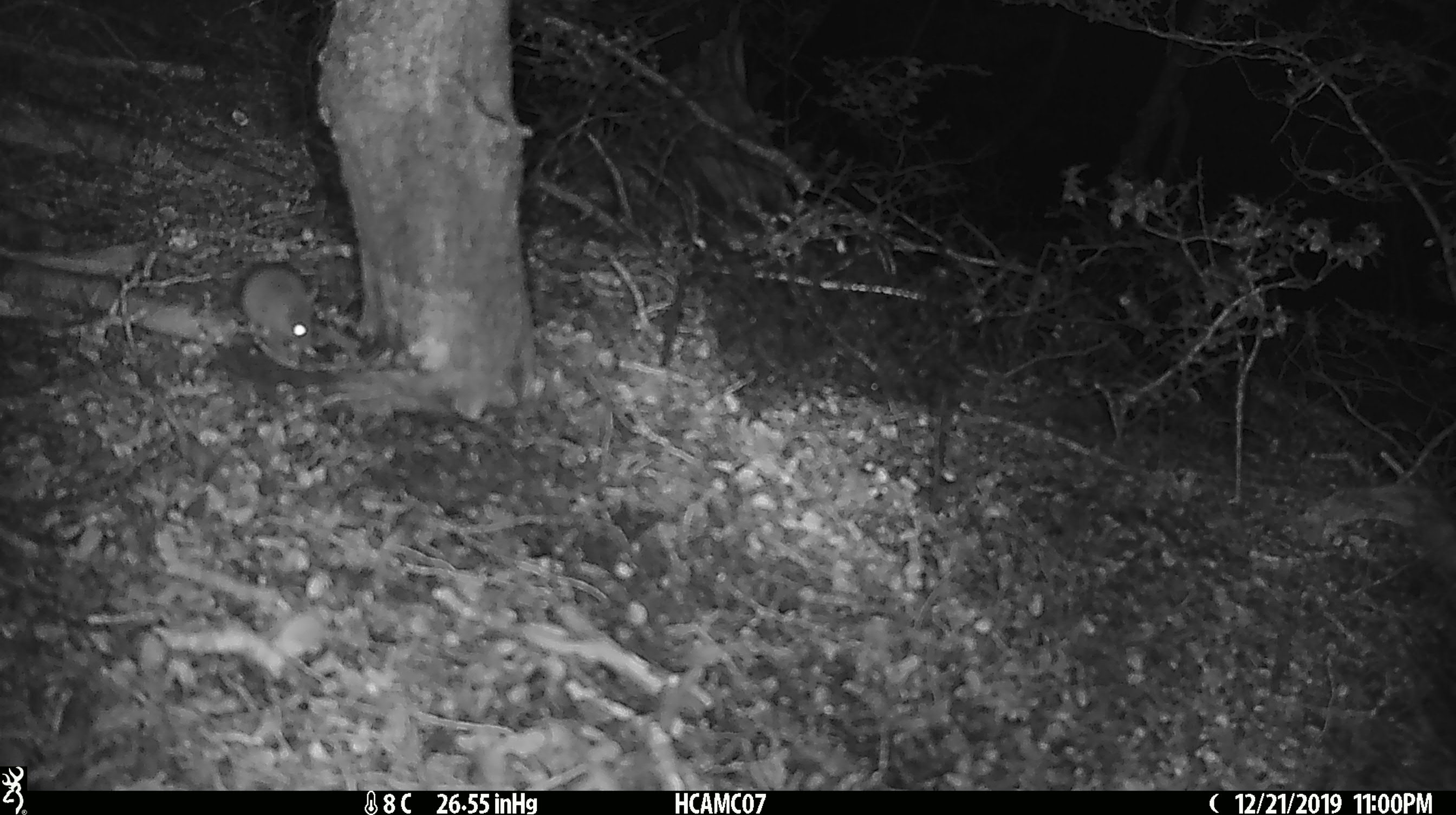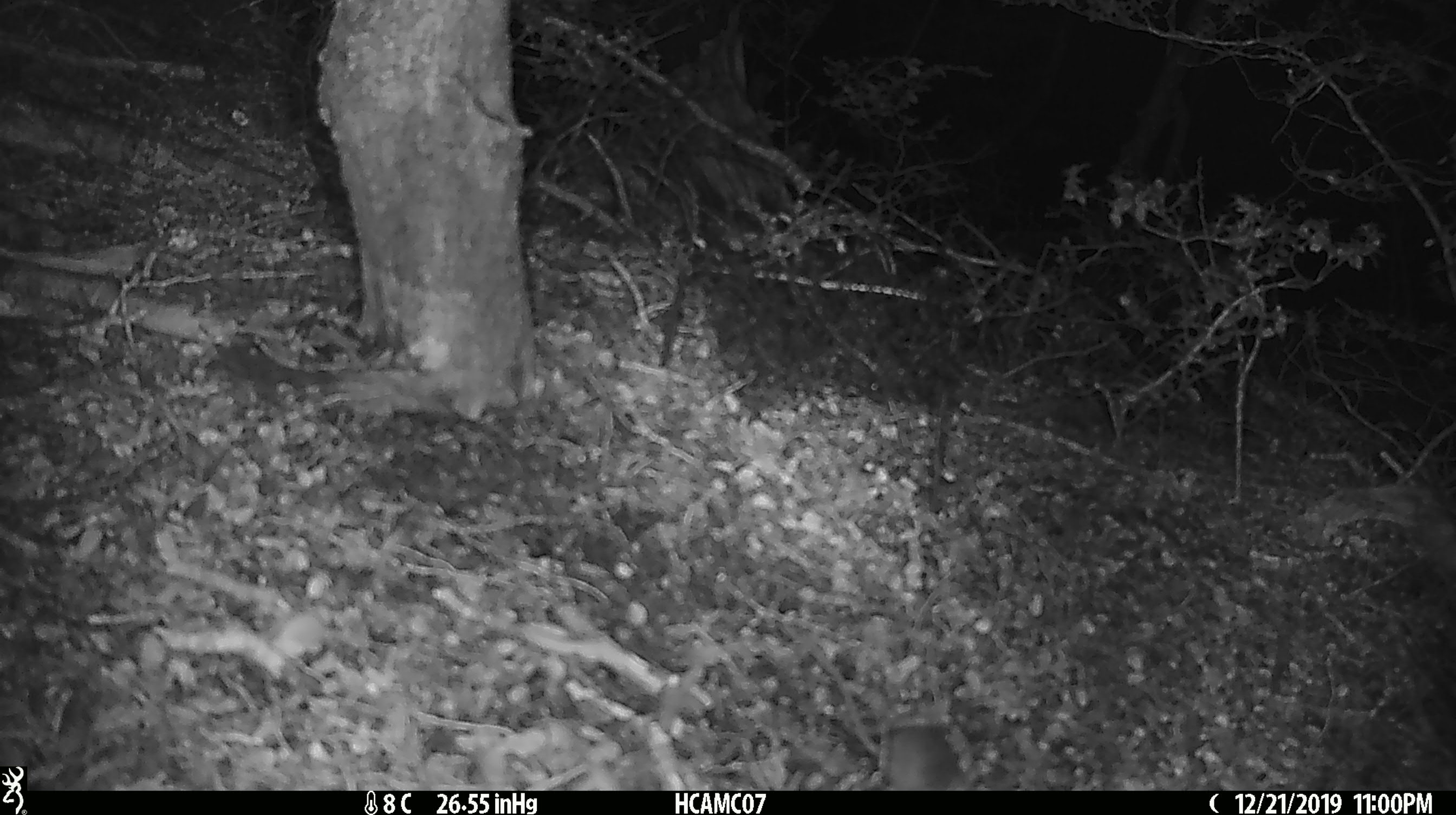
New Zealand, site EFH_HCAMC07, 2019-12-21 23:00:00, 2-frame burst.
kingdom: Animalia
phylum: Chordata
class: Mammalia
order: Rodentia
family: Muridae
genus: Mus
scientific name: Mus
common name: mouse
Mouse (Mus).